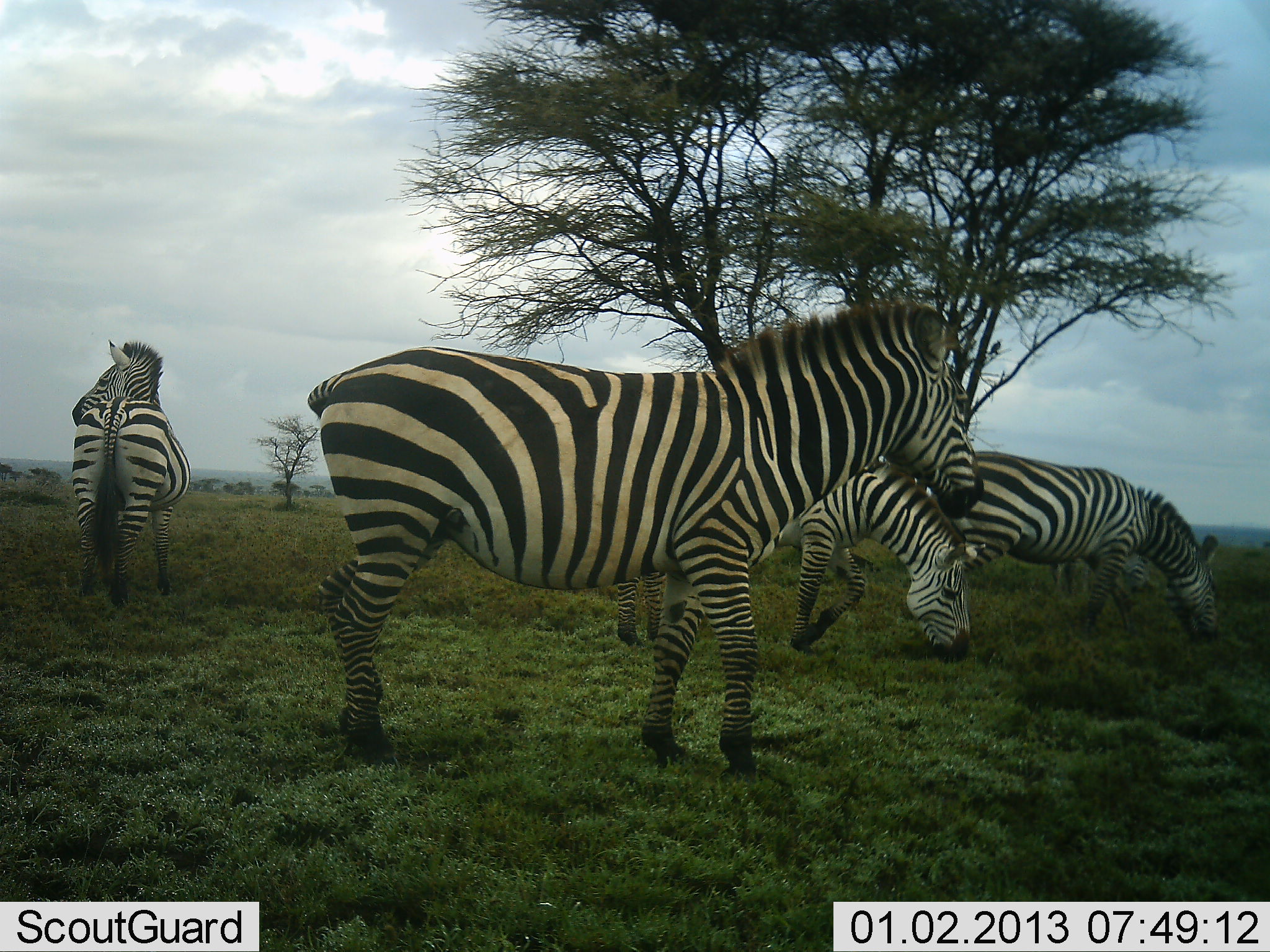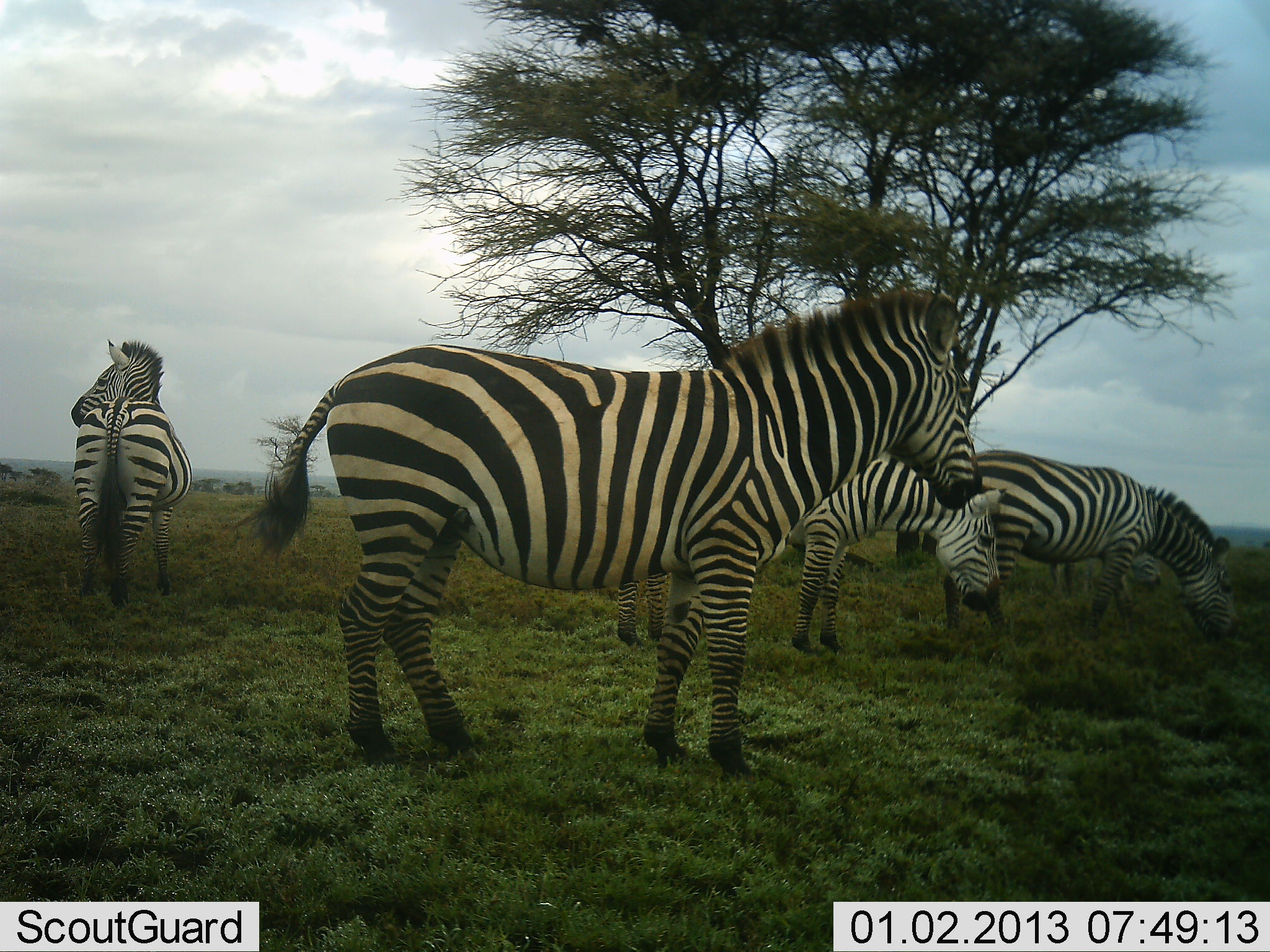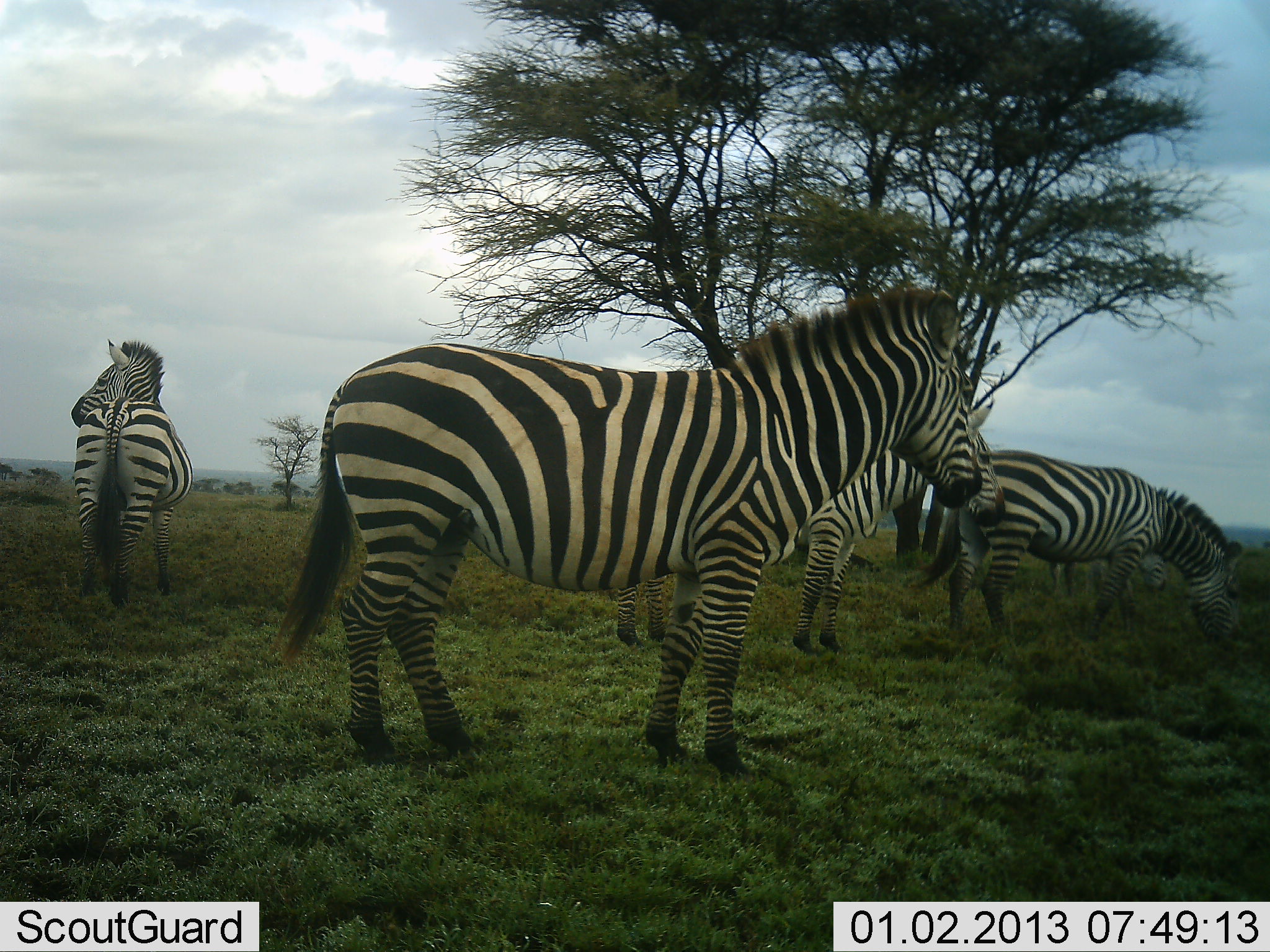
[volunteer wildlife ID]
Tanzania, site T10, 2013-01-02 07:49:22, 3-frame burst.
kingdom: Animalia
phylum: Chordata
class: Mammalia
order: Perissodactyla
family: Equidae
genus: Equus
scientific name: Equus quagga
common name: plains zebra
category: zebra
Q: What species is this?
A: Zebra (plains zebra) (Equus quagga).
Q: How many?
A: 5.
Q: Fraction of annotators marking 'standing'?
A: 80%.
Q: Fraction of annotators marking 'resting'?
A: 0%.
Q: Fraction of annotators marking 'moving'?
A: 10%.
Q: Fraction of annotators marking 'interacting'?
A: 0%.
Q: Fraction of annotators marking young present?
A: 10%.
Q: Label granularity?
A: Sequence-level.